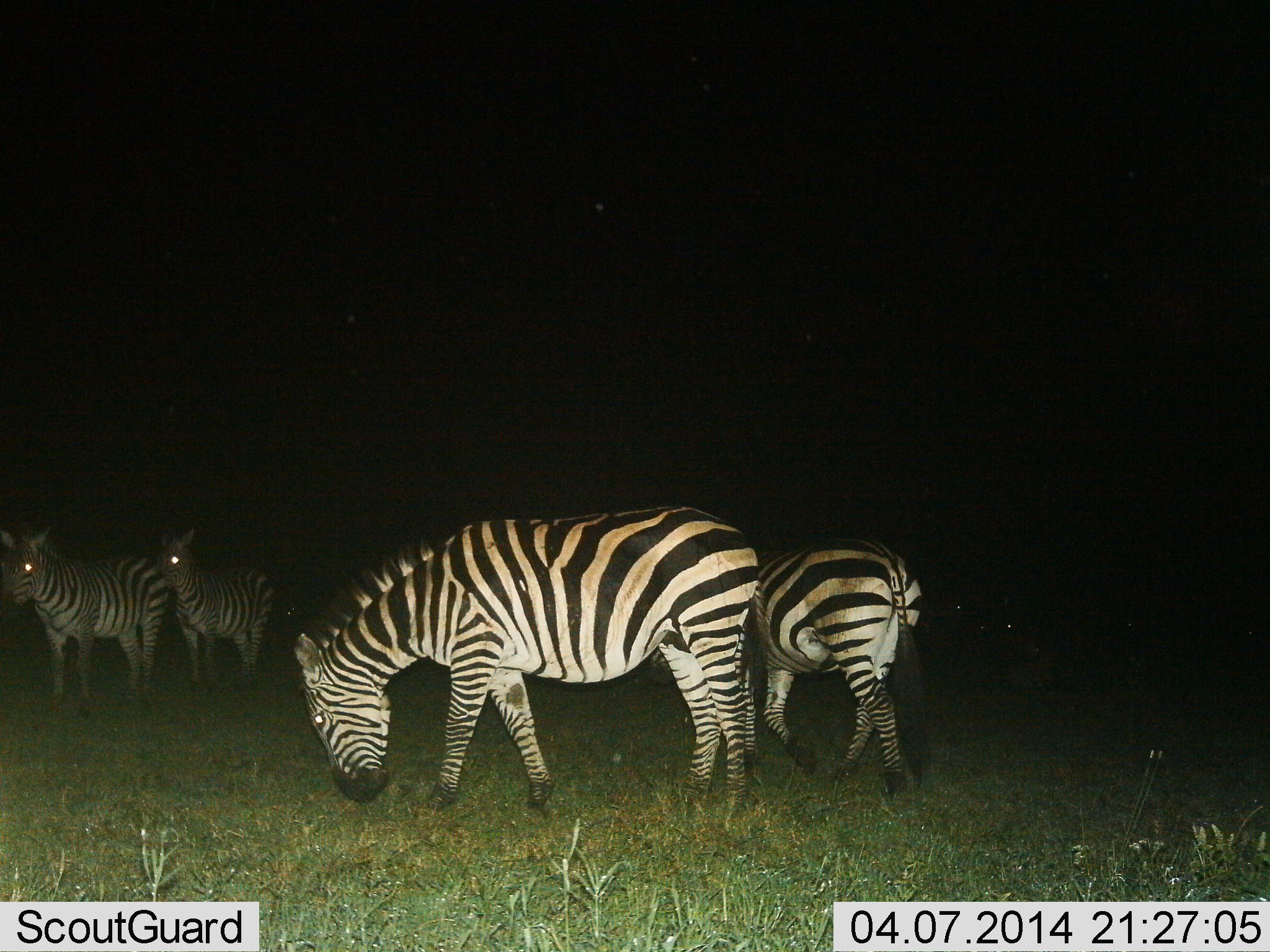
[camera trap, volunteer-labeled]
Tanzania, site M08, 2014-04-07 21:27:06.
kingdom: Animalia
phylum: Chordata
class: Mammalia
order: Perissodactyla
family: Equidae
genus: Equus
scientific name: Equus quagga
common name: plains zebra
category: zebra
Zebra (plains zebra) (Equus quagga), count 4. Behavior (volunteer vote fractions): standing 70%, resting 3%, moving 18%, interacting 4%. Young present (vote fraction): 0%. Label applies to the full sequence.